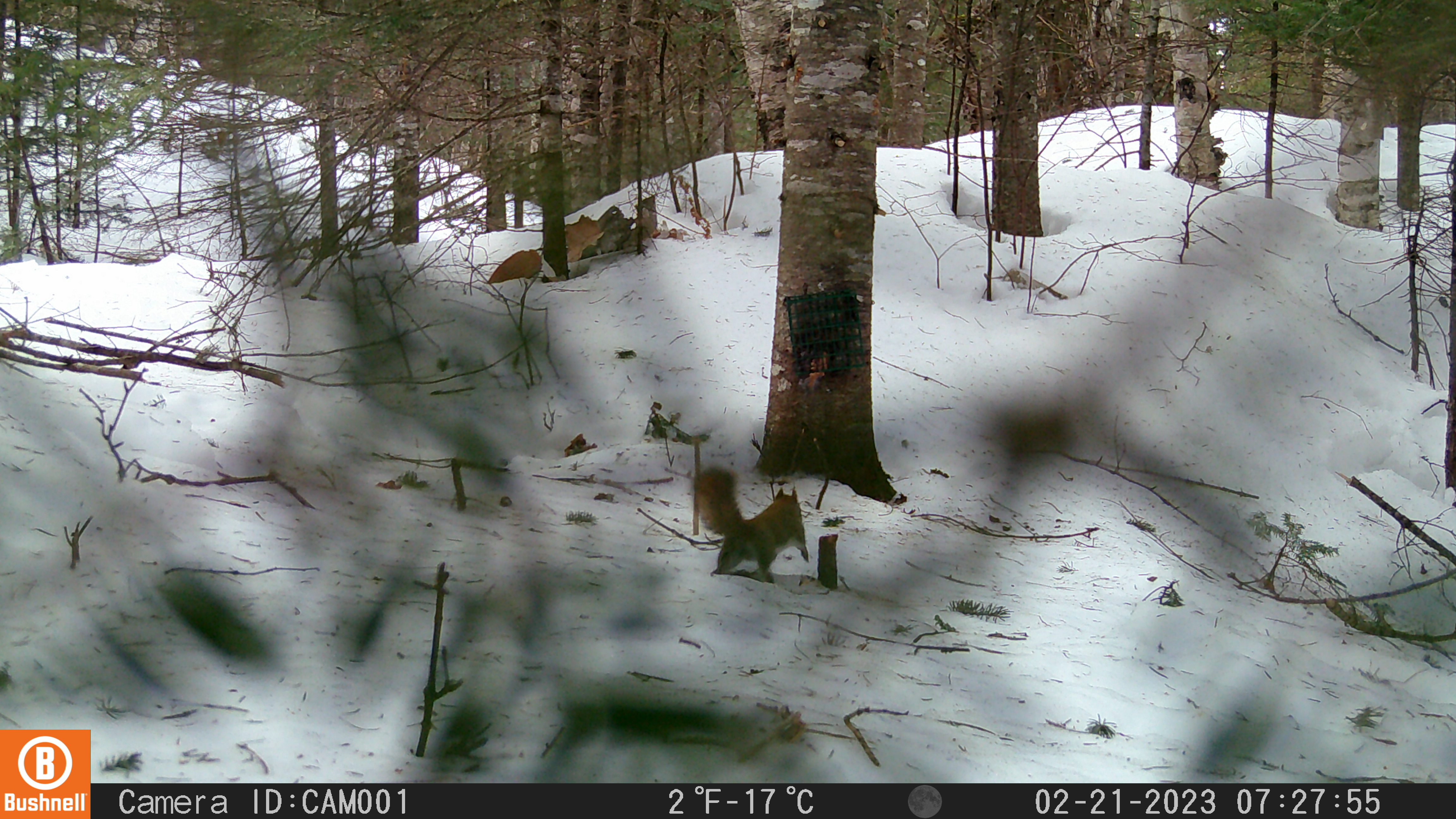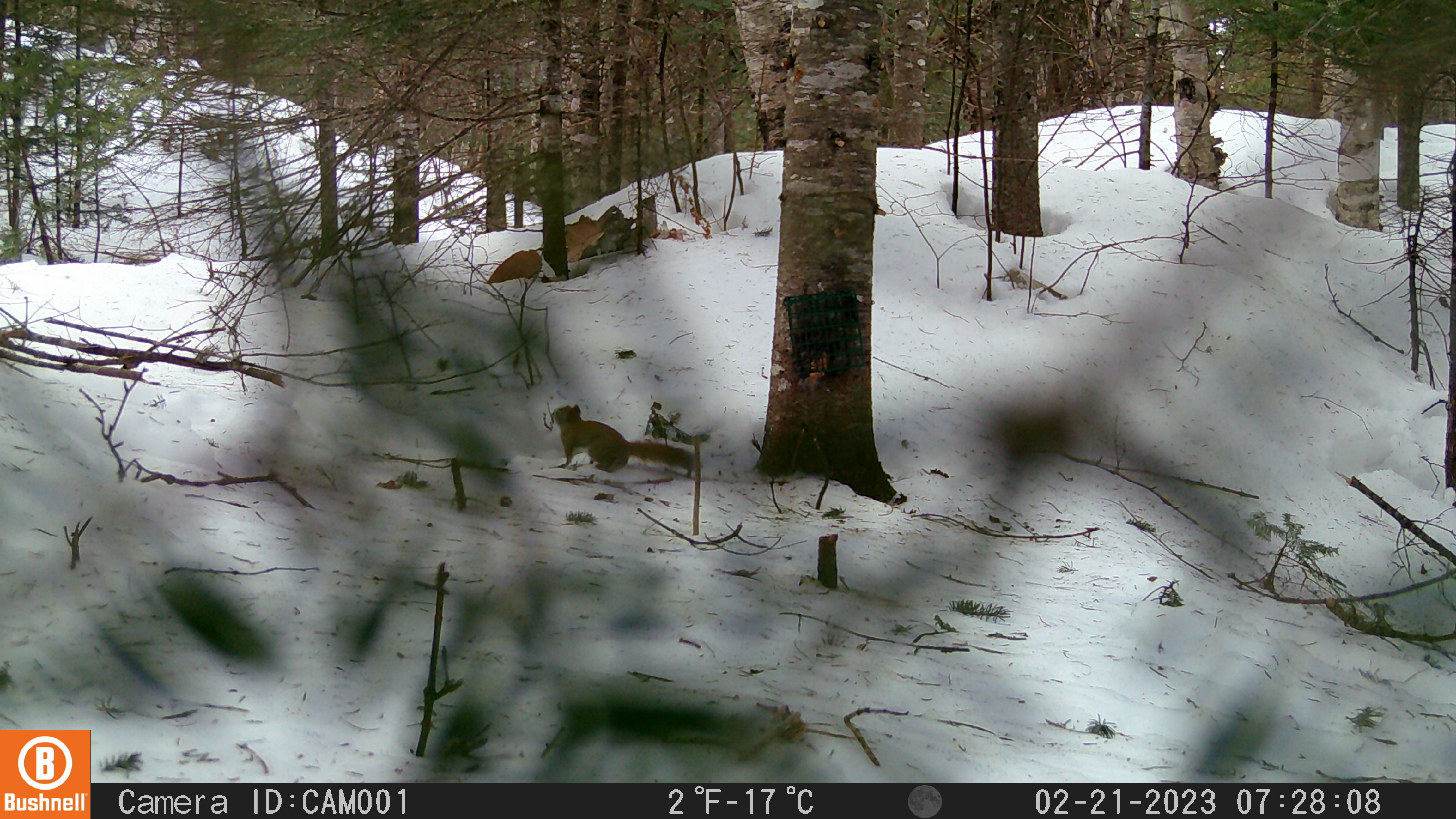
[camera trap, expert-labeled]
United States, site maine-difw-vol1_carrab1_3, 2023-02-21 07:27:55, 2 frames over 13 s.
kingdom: Animalia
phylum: Chordata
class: Mammalia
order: Rodentia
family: Sciuridae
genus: Tamiasciurus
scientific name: Tamiasciurus hudsonicus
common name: red squirrel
Red squirrel (Tamiasciurus hudsonicus).